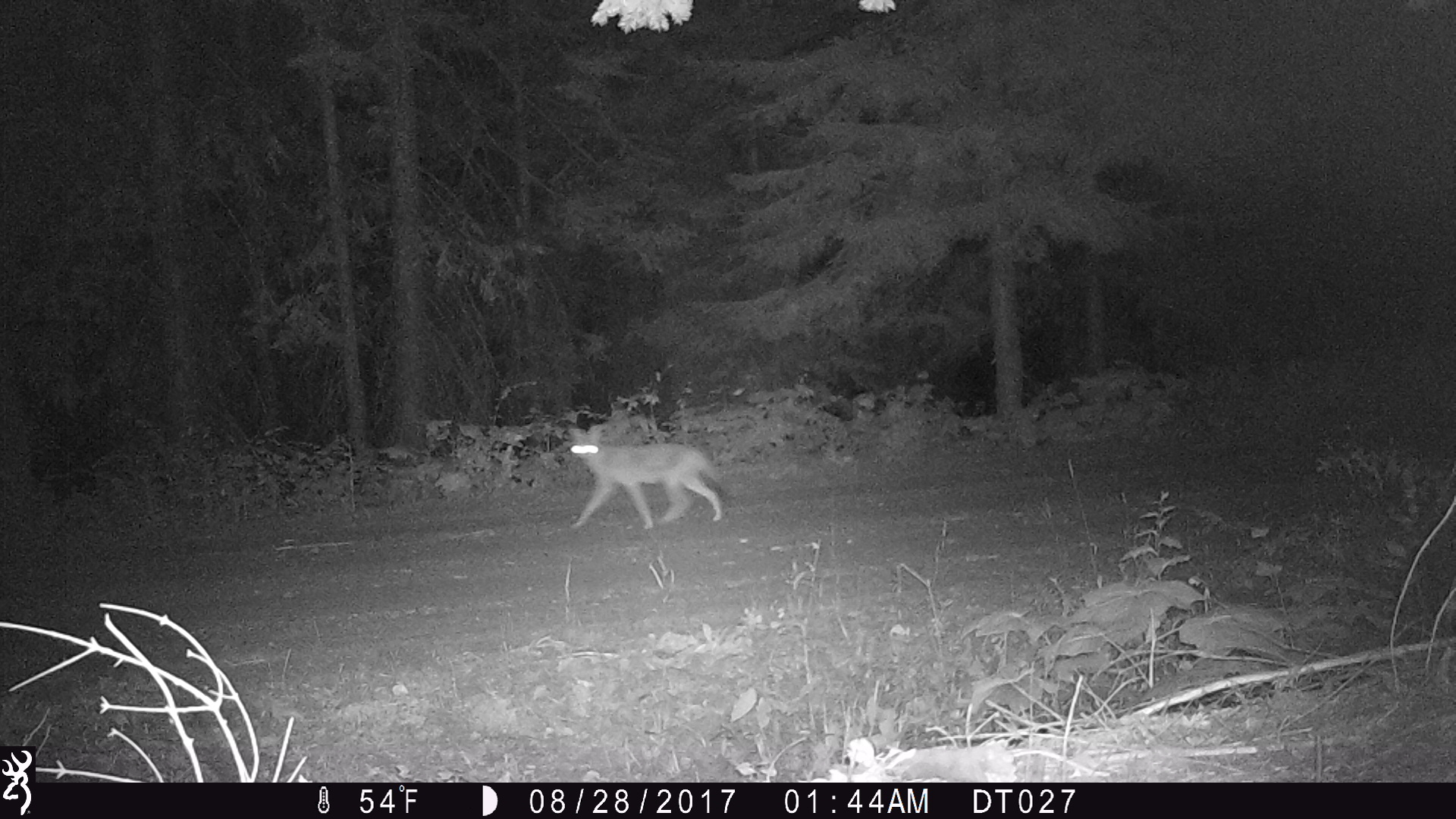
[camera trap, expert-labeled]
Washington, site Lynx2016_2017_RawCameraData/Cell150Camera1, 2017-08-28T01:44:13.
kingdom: Animalia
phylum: Chordata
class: Mammalia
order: Carnivora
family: Canidae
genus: Canis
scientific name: Canis latrans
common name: coyote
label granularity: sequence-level